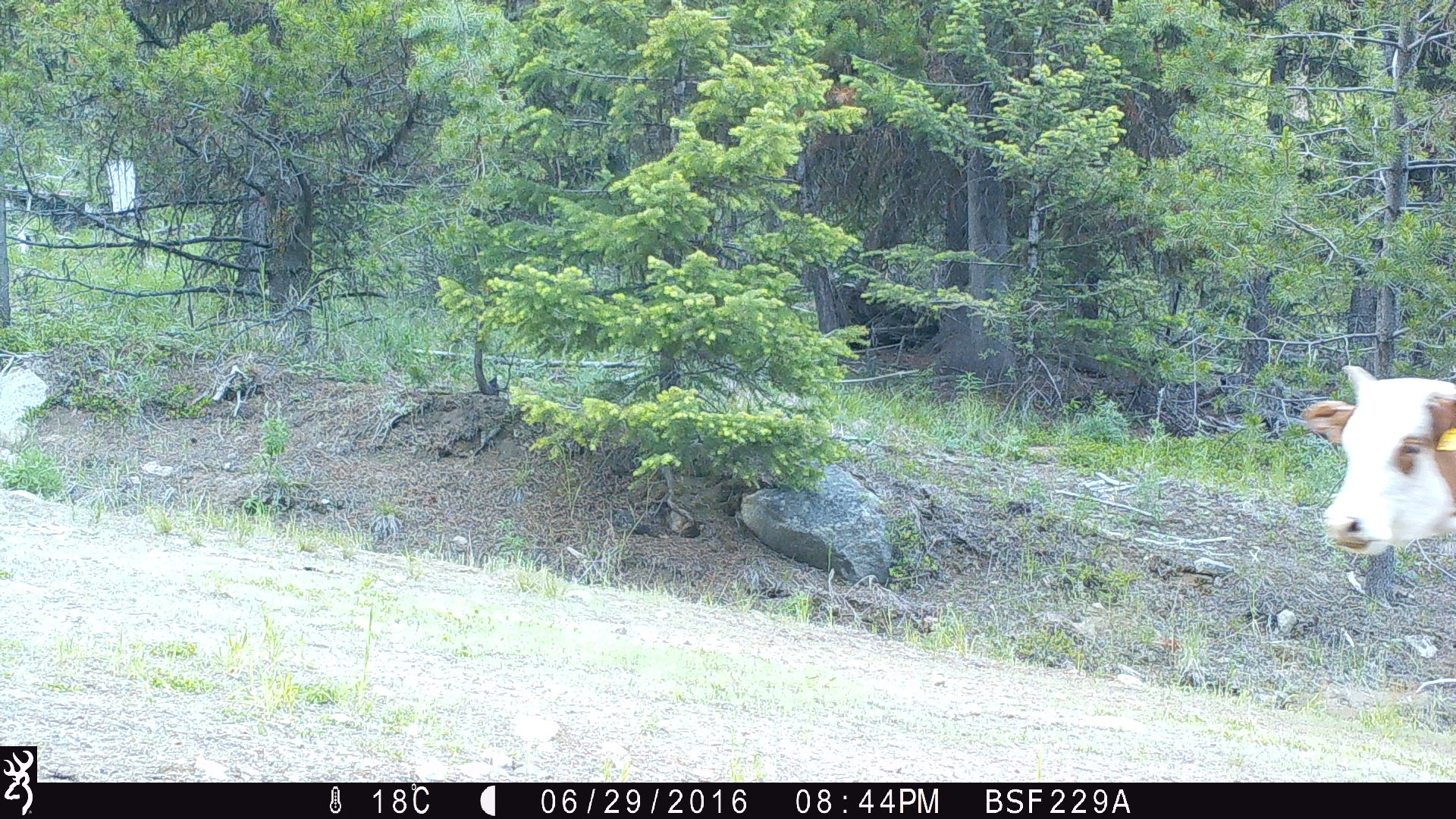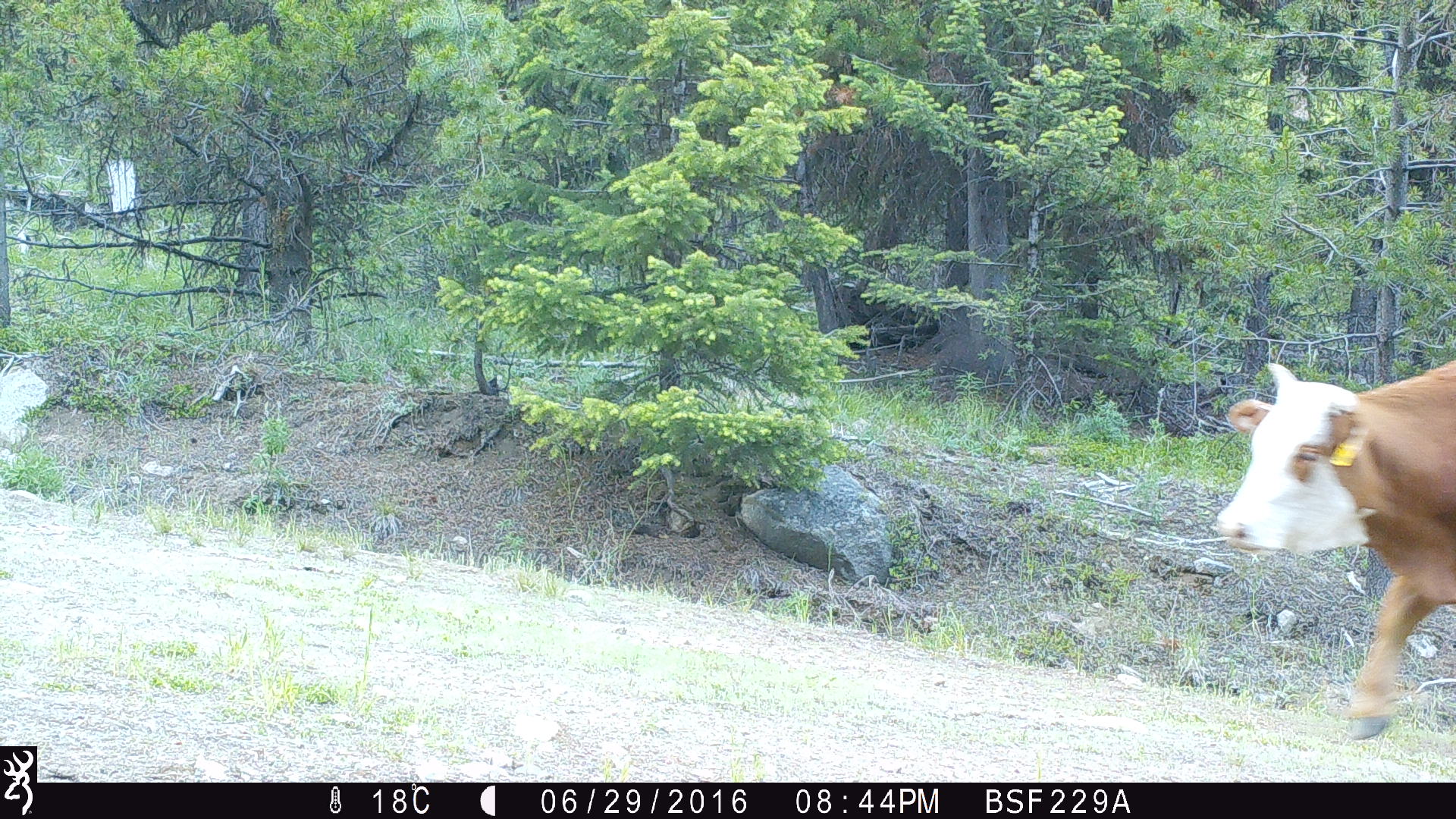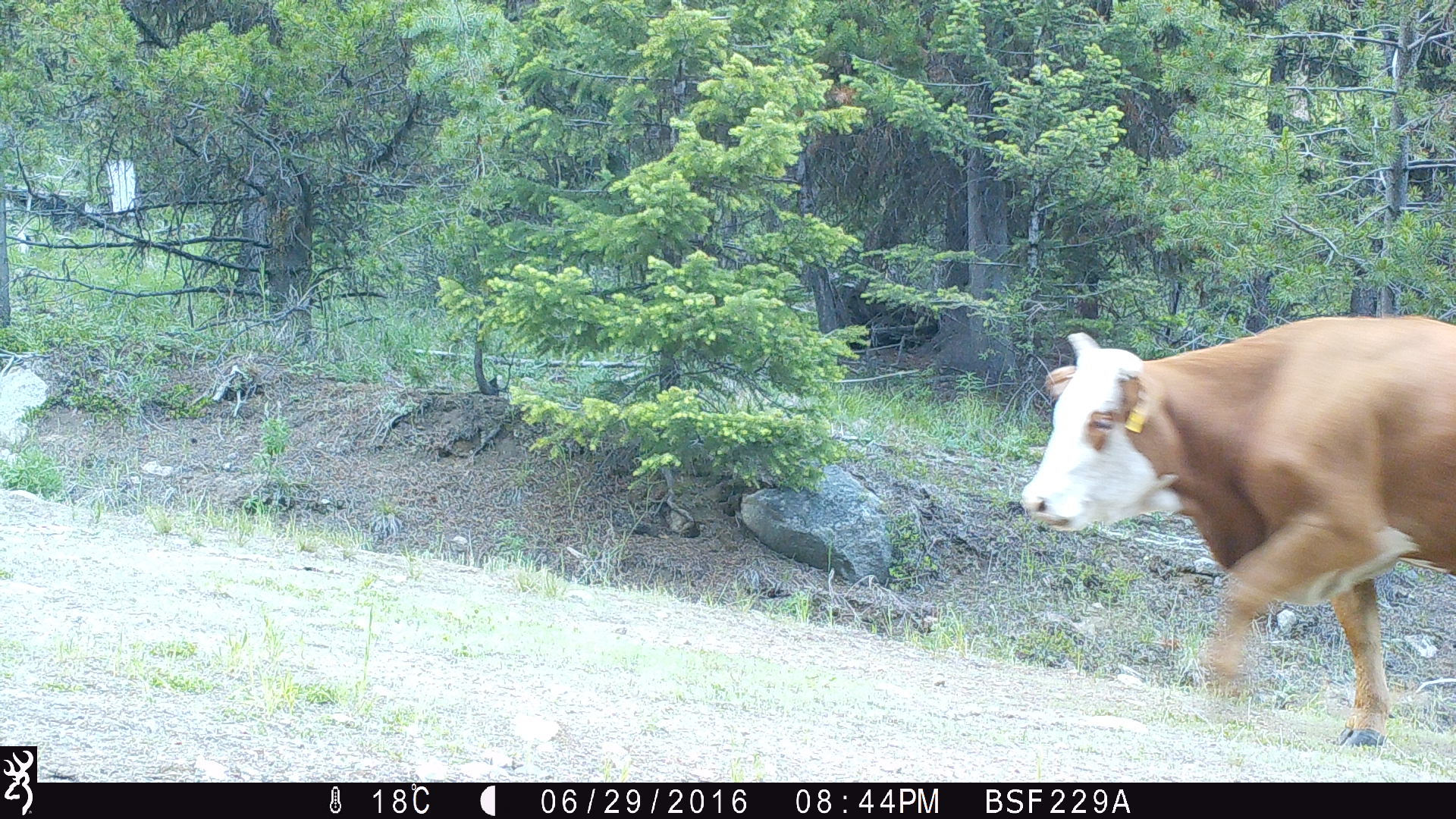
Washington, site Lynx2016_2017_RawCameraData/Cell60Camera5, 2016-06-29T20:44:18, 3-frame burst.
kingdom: Animalia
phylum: Chordata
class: Mammalia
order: Artiodactyla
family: Bovidae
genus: Bos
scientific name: Bos taurus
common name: domestic cattle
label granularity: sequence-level